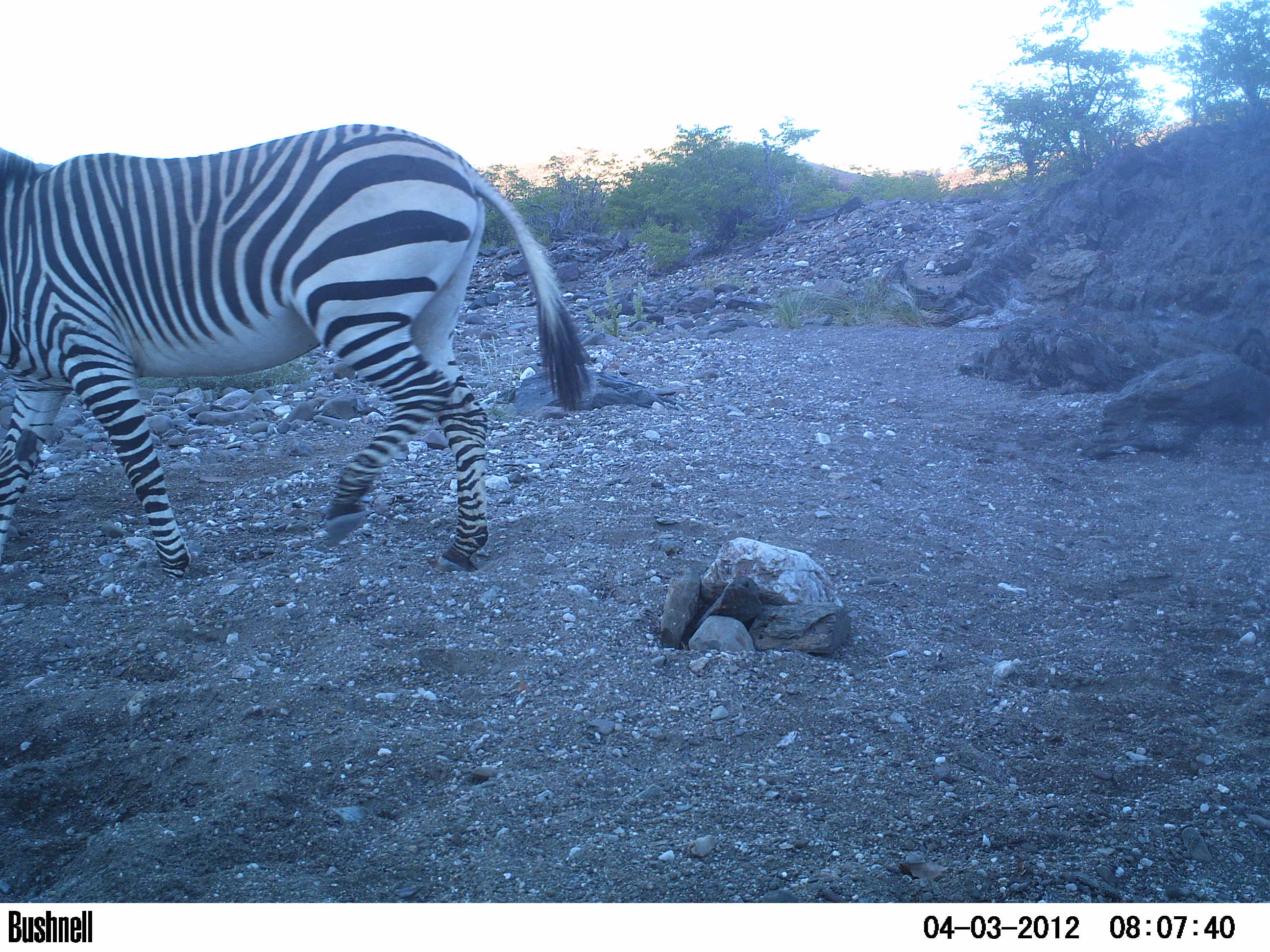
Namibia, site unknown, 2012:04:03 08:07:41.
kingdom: Animalia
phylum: Chordata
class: Mammalia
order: Perissodactyla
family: Equidae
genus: Equus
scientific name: Equus zebra hartmannae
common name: hartmann's mountain zebra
Equus zebra hartmannae (hartmann's mountain zebra).